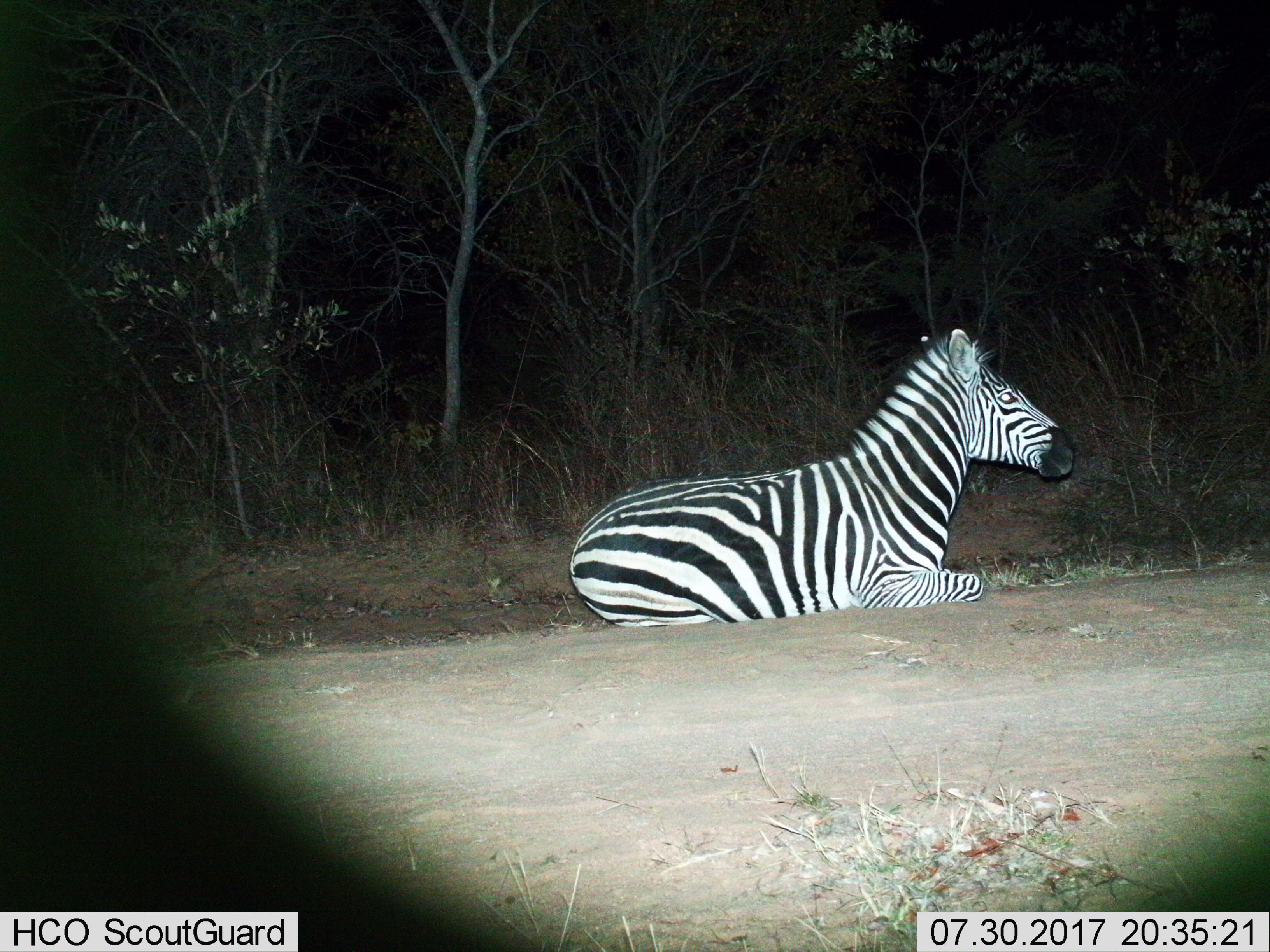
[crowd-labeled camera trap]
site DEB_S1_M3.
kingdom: Animalia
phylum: Chordata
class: Mammalia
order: Perissodactyla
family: Equidae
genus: Equus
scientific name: Equus quagga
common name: plains zebra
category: zebraplains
Zebraplains (plains zebra) (Equus quagga), count 1. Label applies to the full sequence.